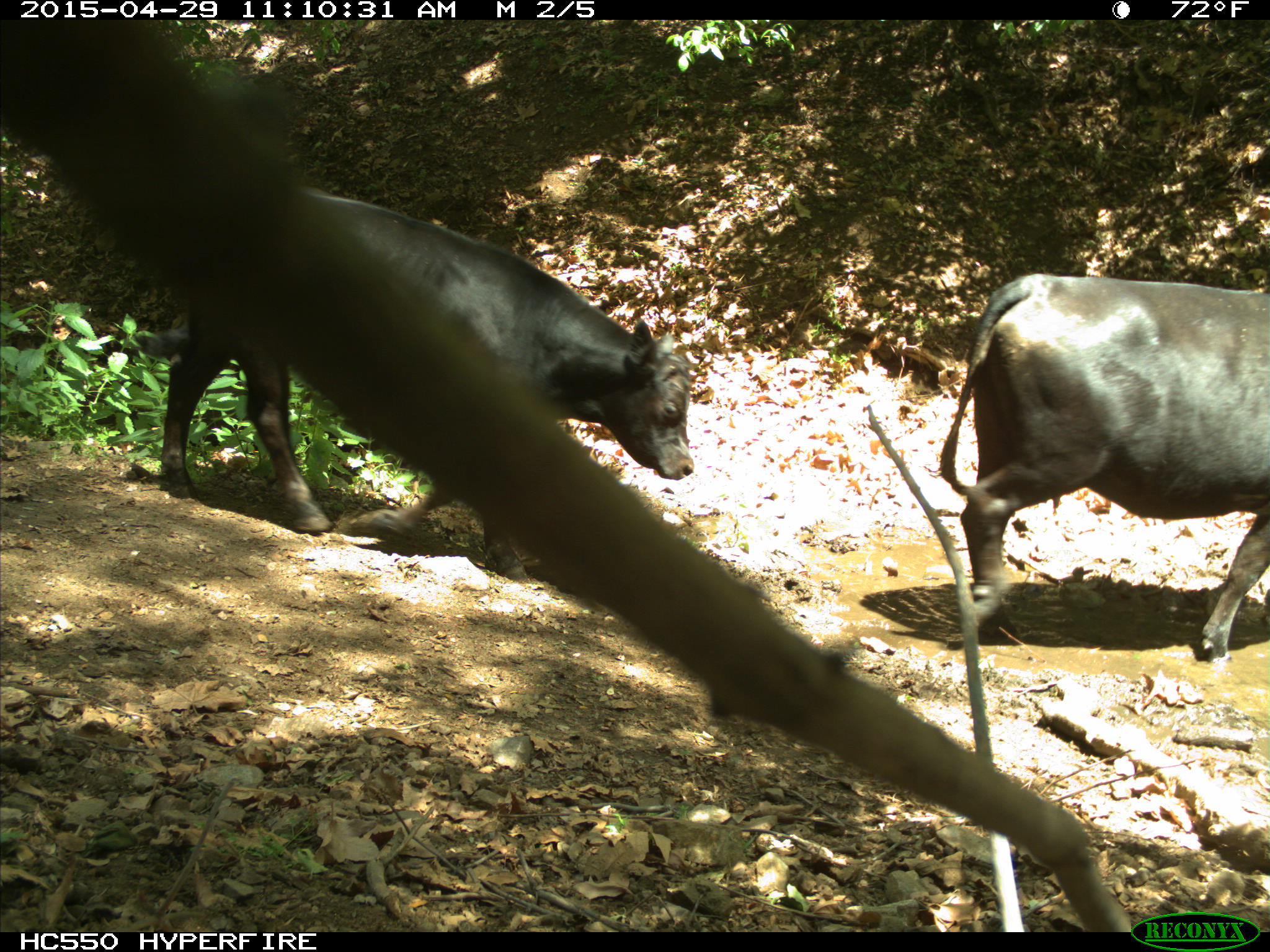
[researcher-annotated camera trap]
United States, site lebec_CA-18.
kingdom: Animalia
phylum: Chordata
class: Mammalia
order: Artiodactyla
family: Bovidae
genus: Bos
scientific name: Bos taurus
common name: domestic cow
Bos taurus (domestic cow).